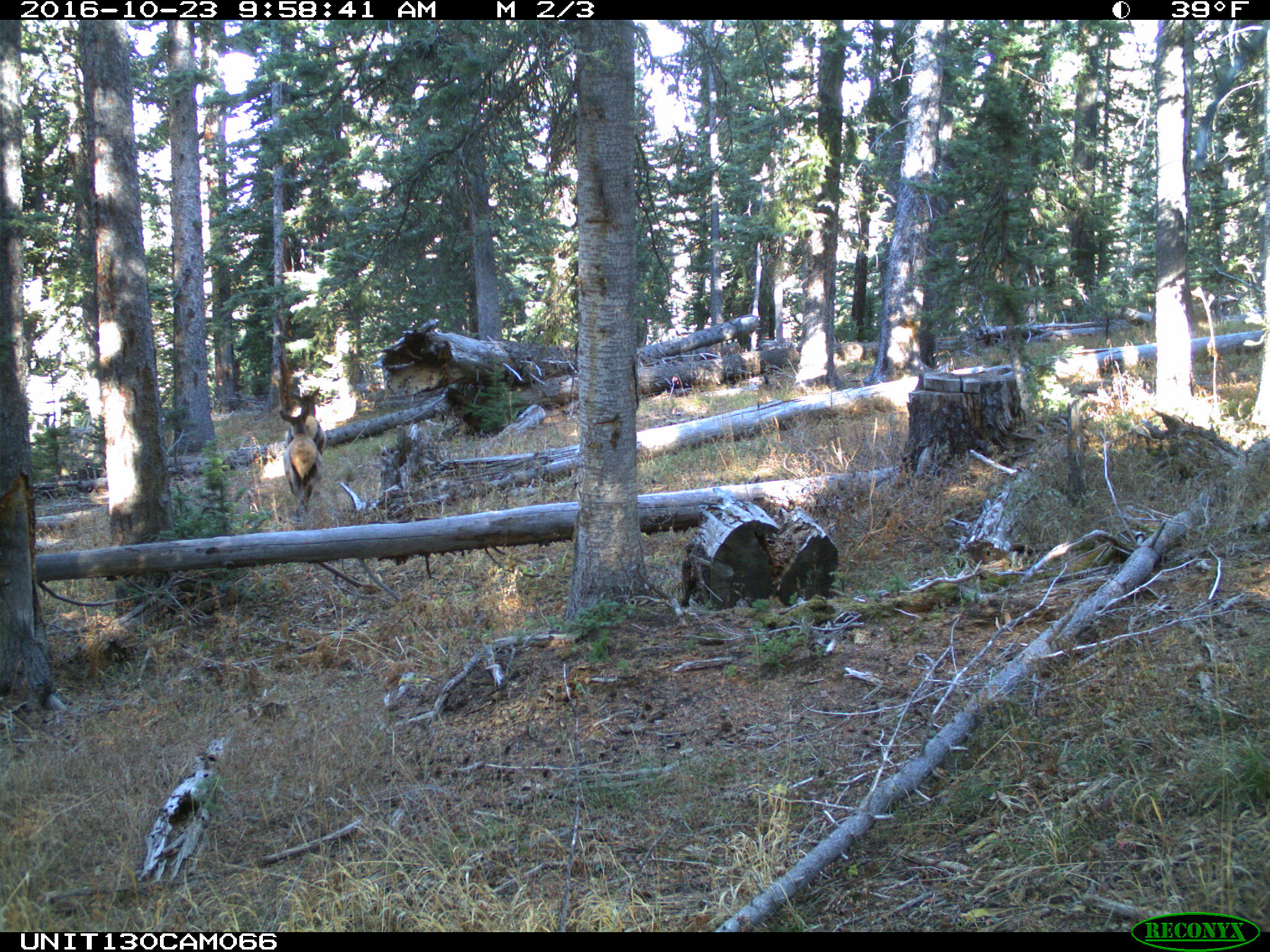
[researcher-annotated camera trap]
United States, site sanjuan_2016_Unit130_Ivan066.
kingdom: Animalia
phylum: Chordata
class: Mammalia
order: Artiodactyla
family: Cervidae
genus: Cervus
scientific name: Cervus elaphus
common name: red deer